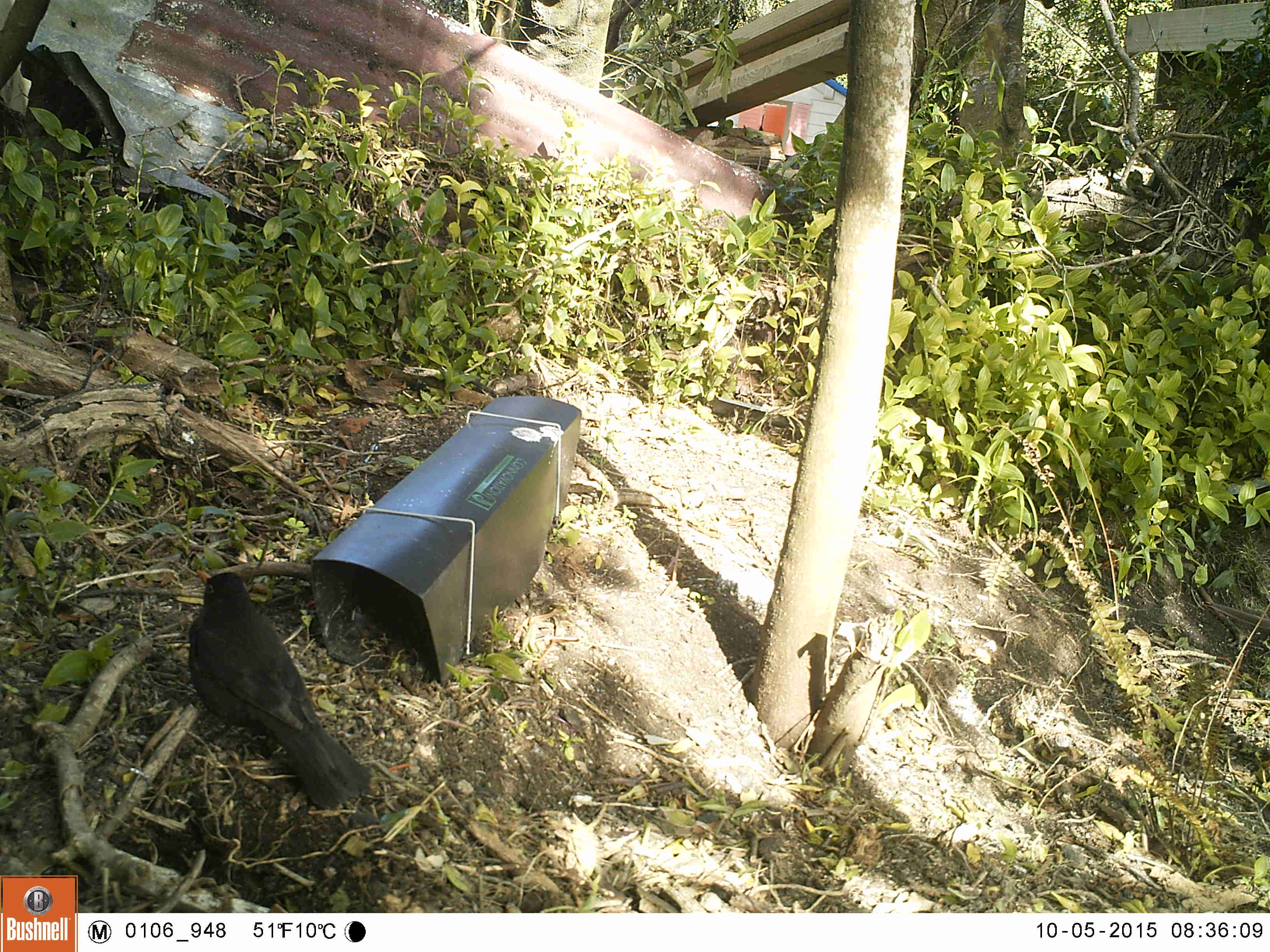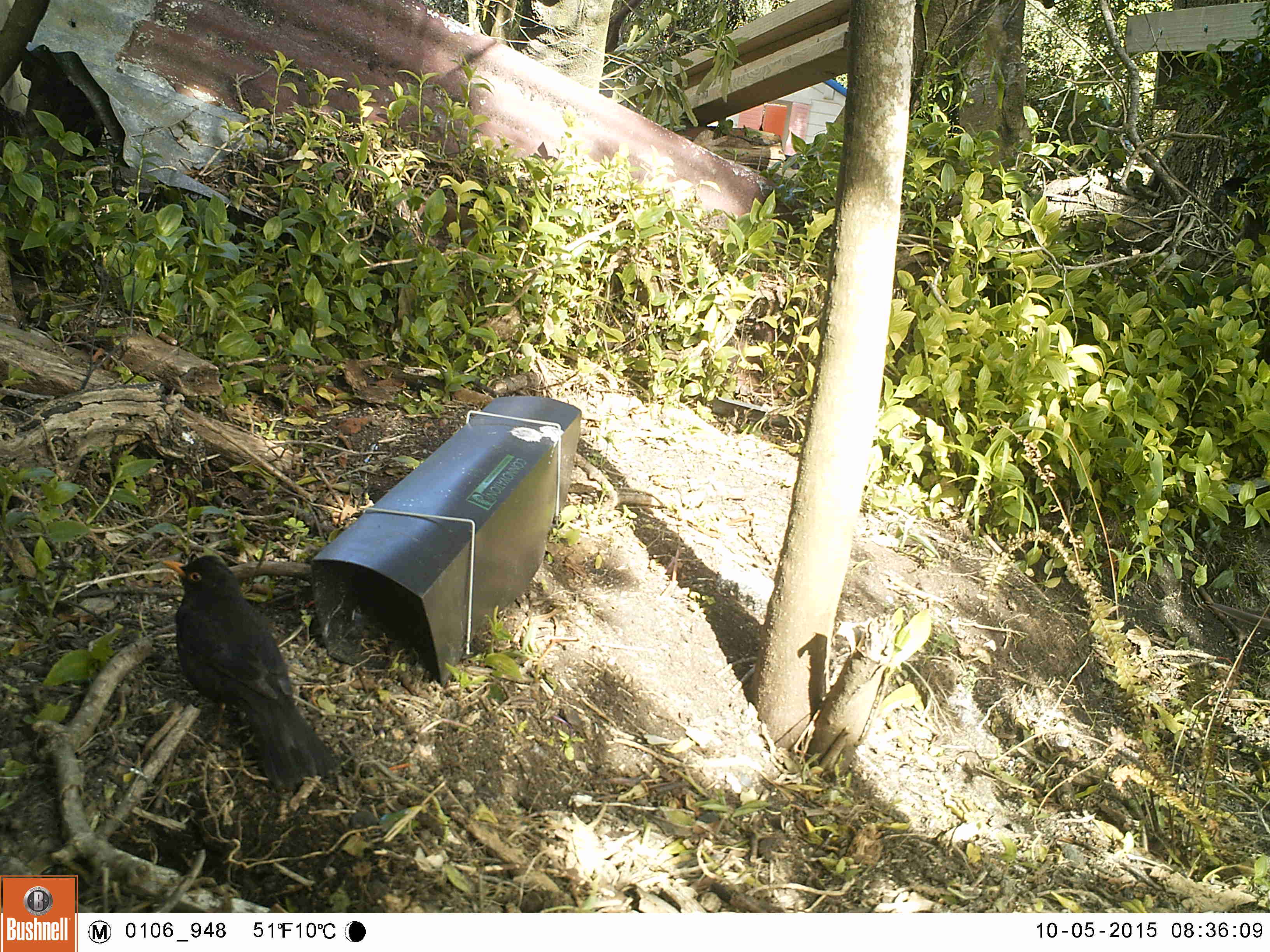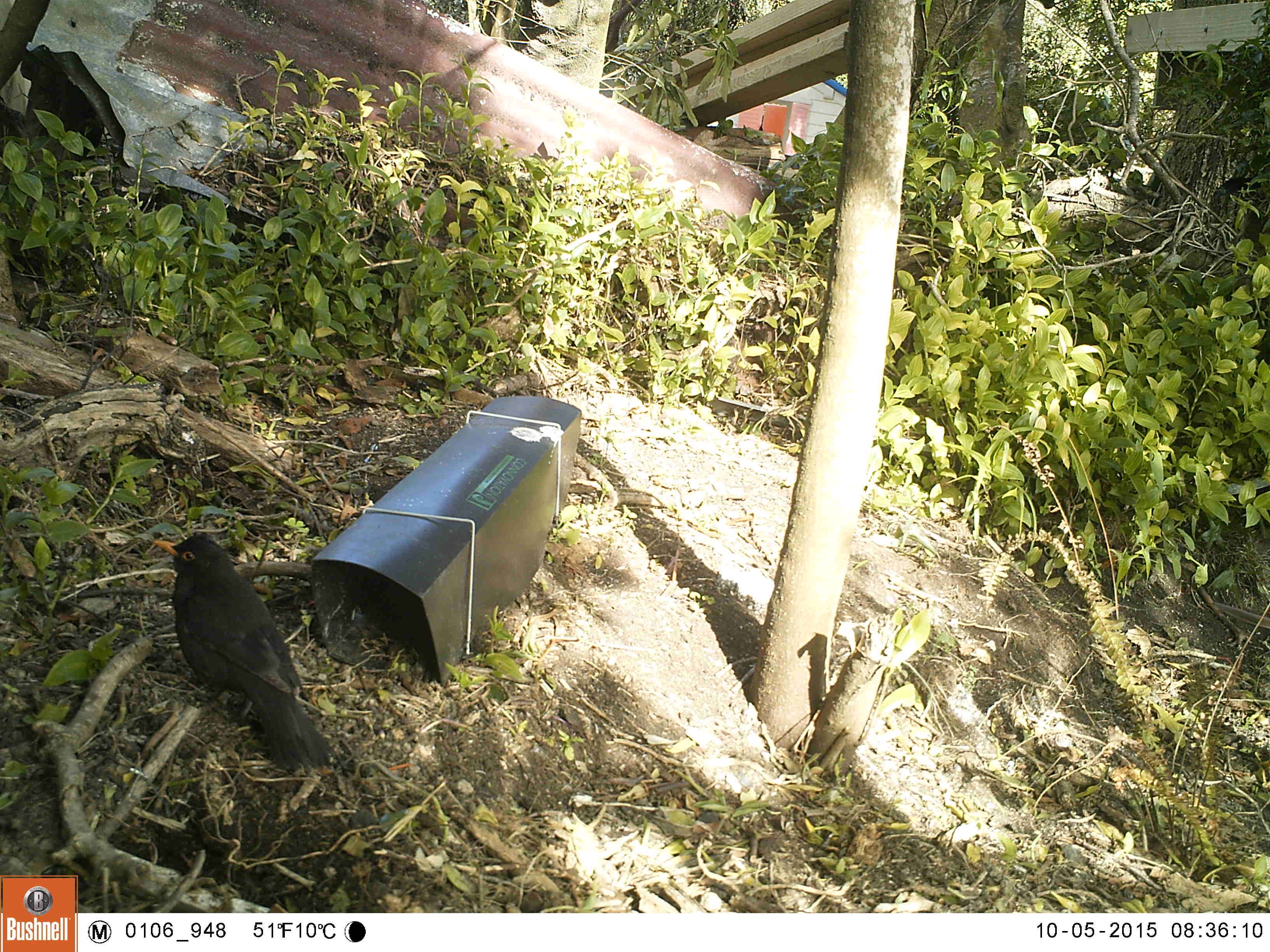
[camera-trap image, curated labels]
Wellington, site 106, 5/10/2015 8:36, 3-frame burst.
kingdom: Animalia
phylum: Chordata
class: Aves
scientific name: Aves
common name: bird